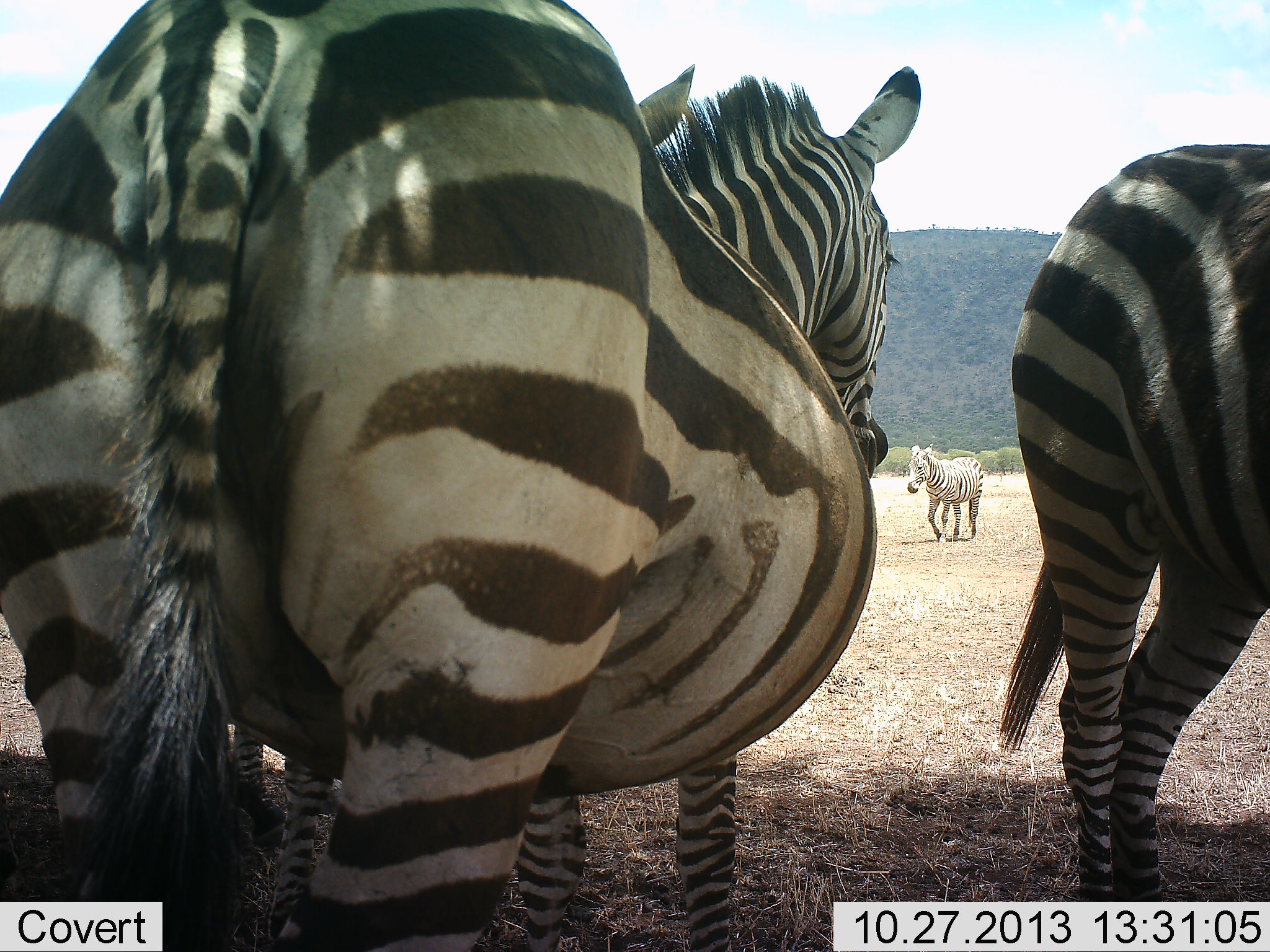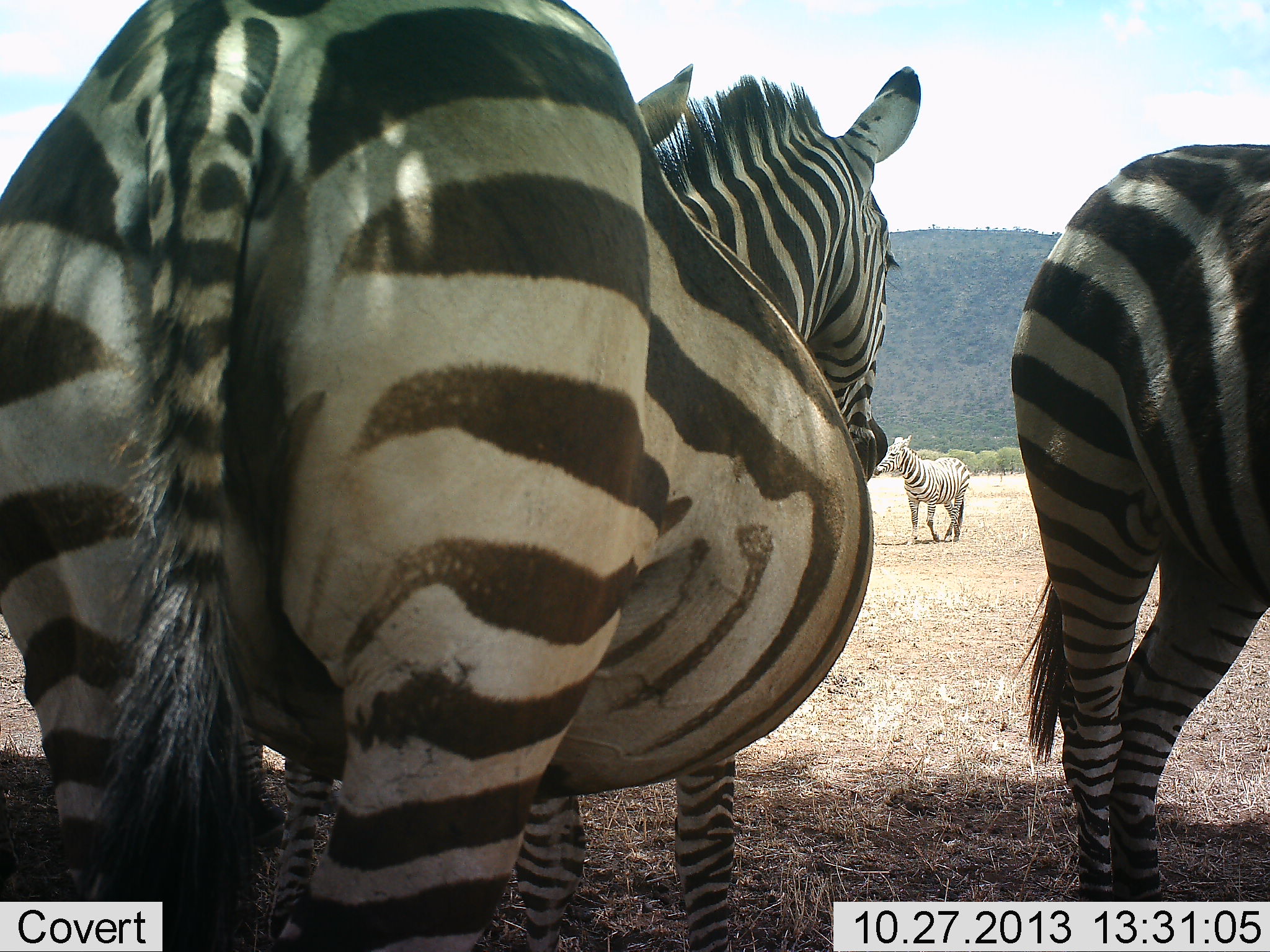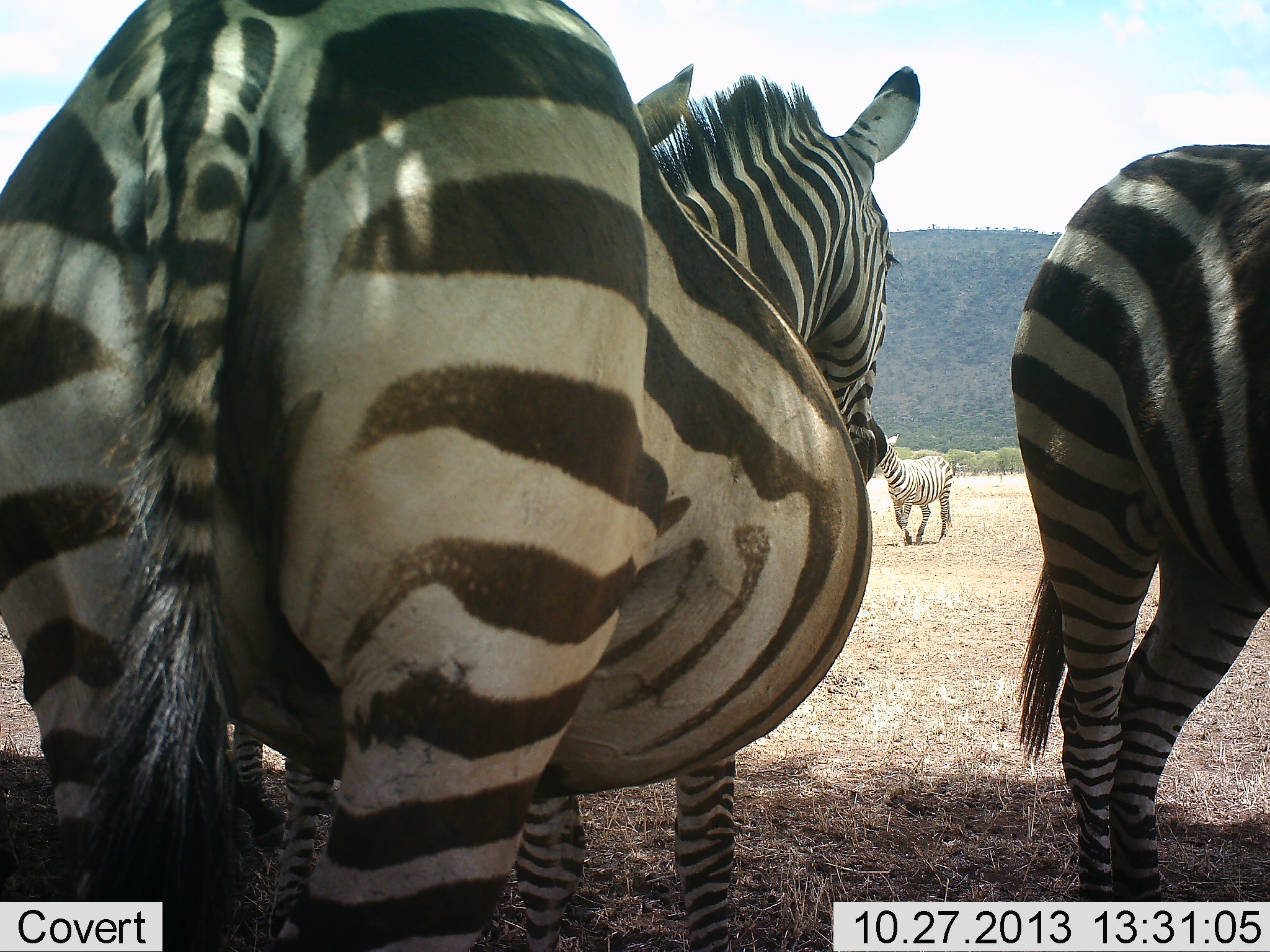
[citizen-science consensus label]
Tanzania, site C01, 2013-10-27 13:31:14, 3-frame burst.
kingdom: Animalia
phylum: Chordata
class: Mammalia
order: Perissodactyla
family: Equidae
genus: Equus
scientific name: Equus quagga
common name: plains zebra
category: zebra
Zebra (plains zebra) (Equus quagga), count 3. Behavior (volunteer vote fractions): standing 90%, resting 0%, moving 50%, interacting 10%. Young present (vote fraction): 0%. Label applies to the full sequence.